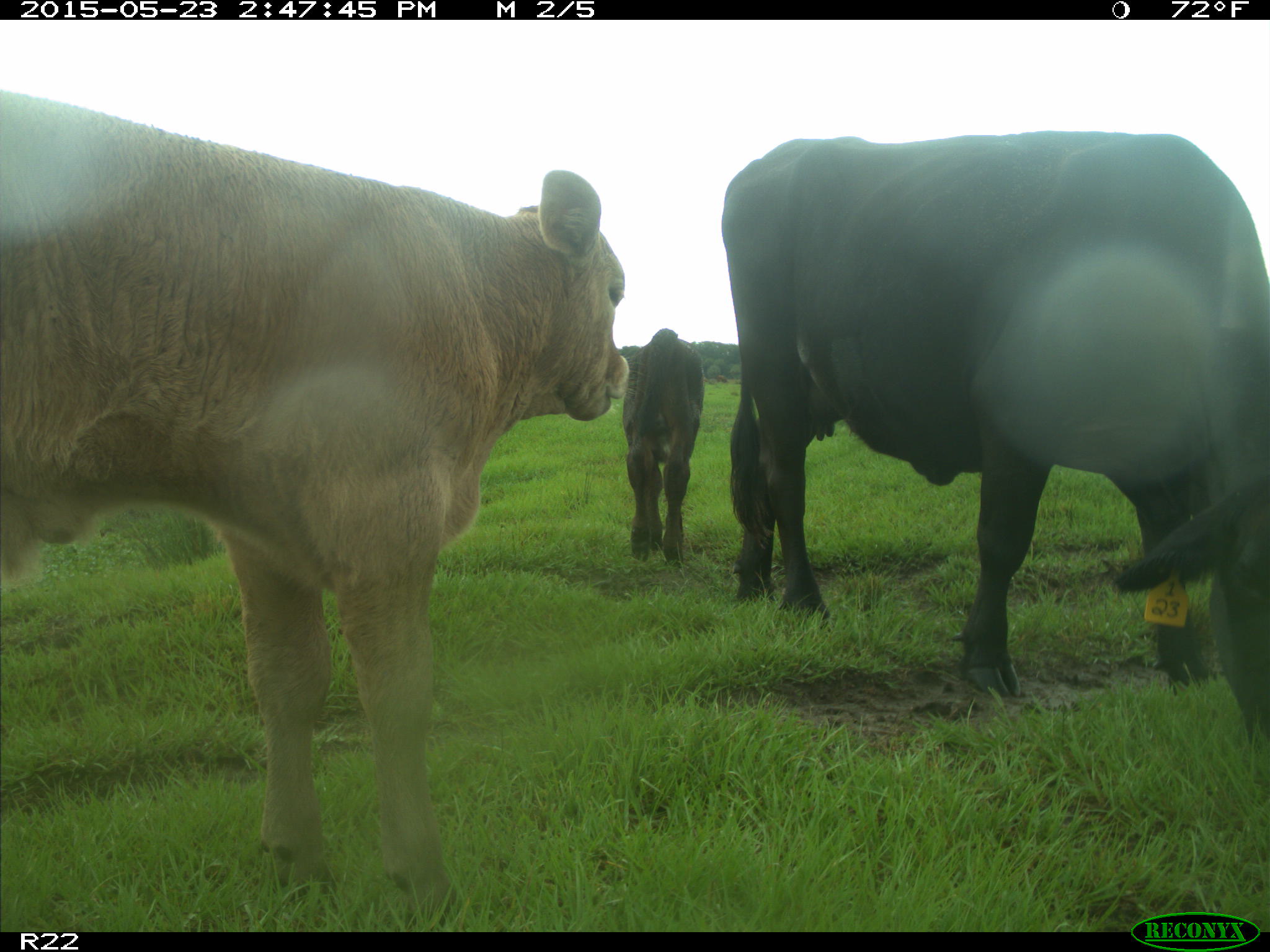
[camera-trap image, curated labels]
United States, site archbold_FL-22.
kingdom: Animalia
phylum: Chordata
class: Mammalia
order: Artiodactyla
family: Bovidae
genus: Bos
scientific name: Bos taurus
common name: domestic cow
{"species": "Bos taurus (domestic cow)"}